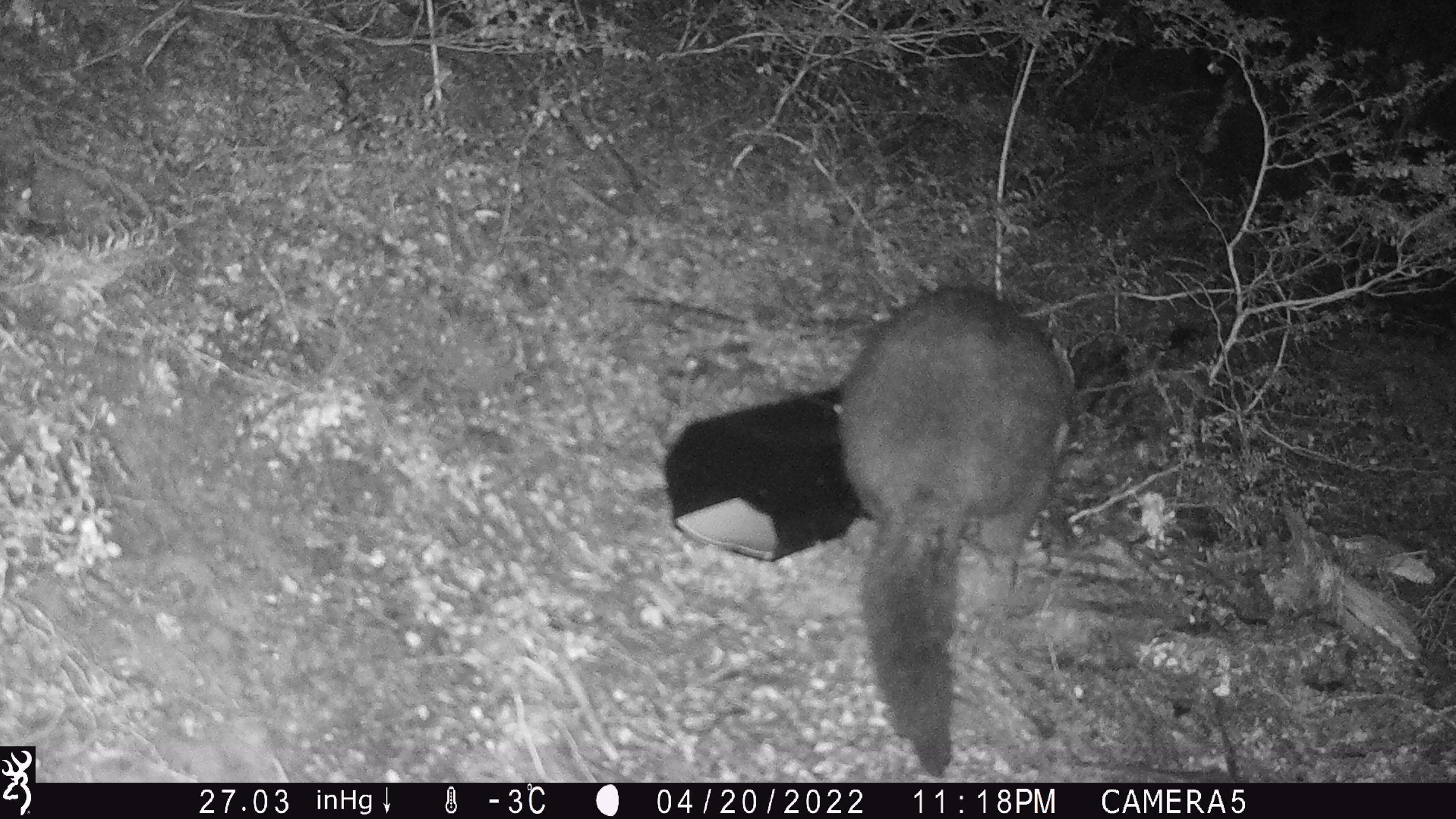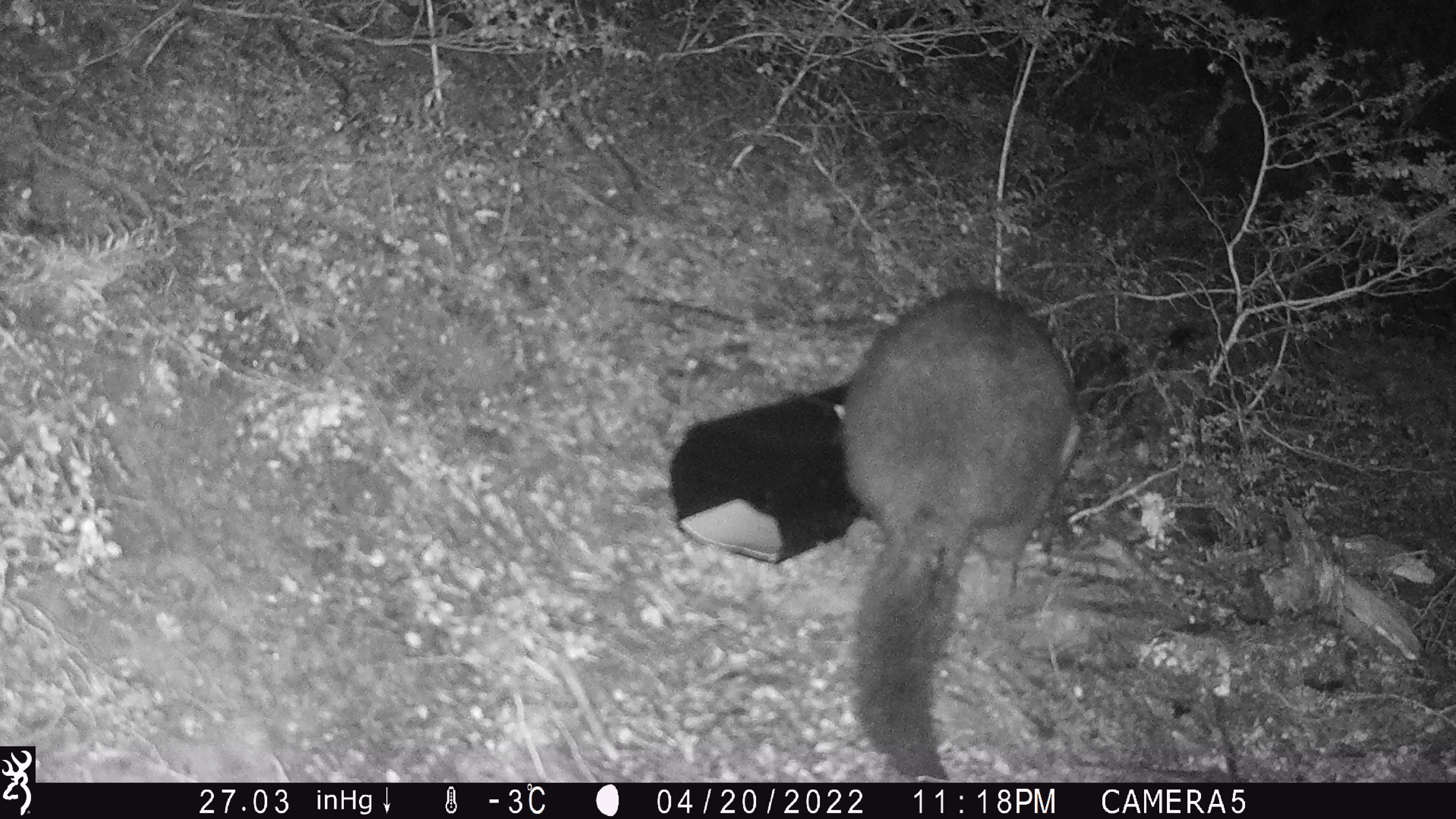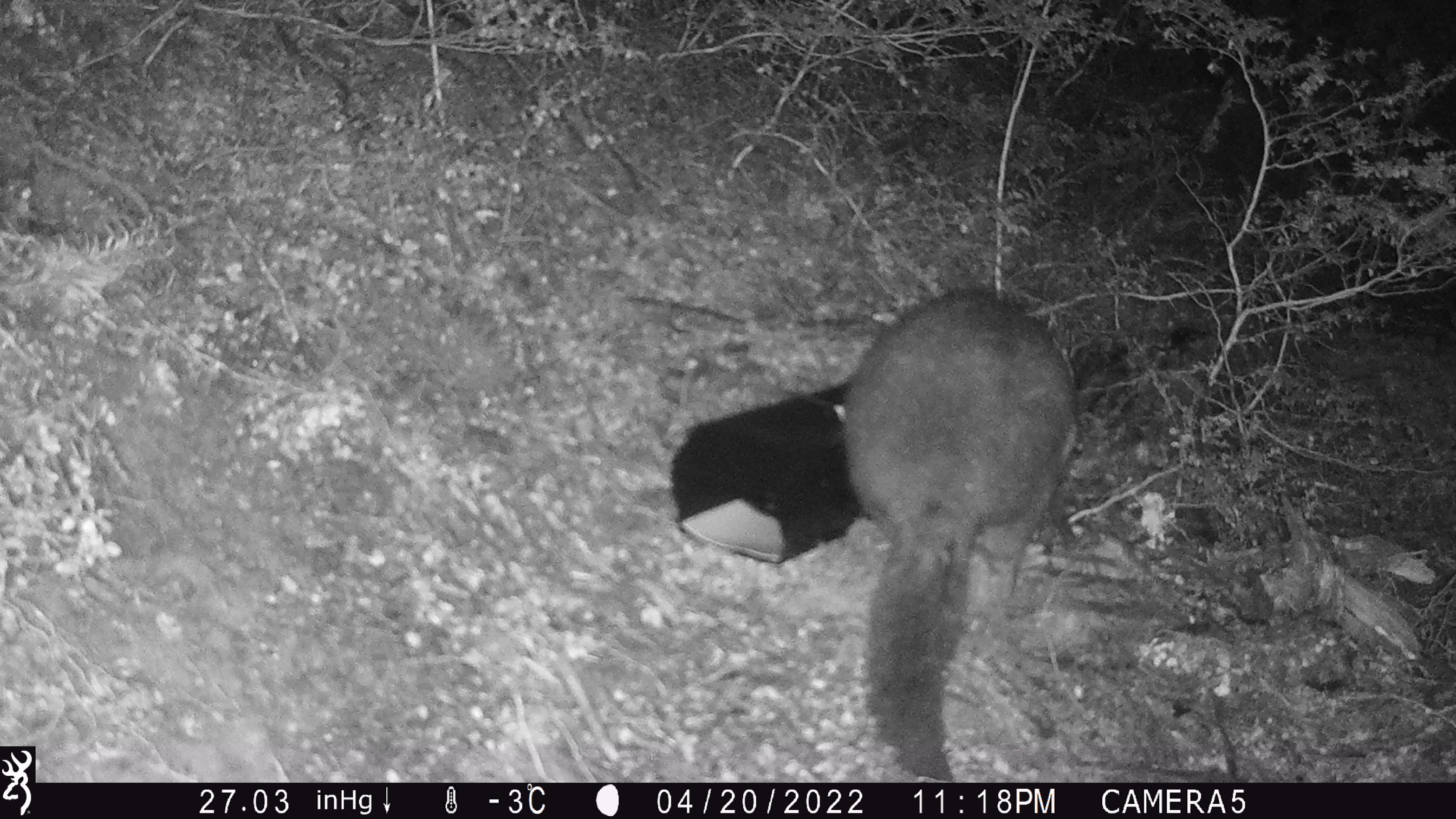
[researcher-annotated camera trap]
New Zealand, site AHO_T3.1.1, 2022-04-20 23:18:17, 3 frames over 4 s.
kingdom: Animalia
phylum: Chordata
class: Mammalia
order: Diprotodontia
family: Phalangeridae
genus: Trichosurus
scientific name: Trichosurus vulpecula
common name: common brushtail possum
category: possum